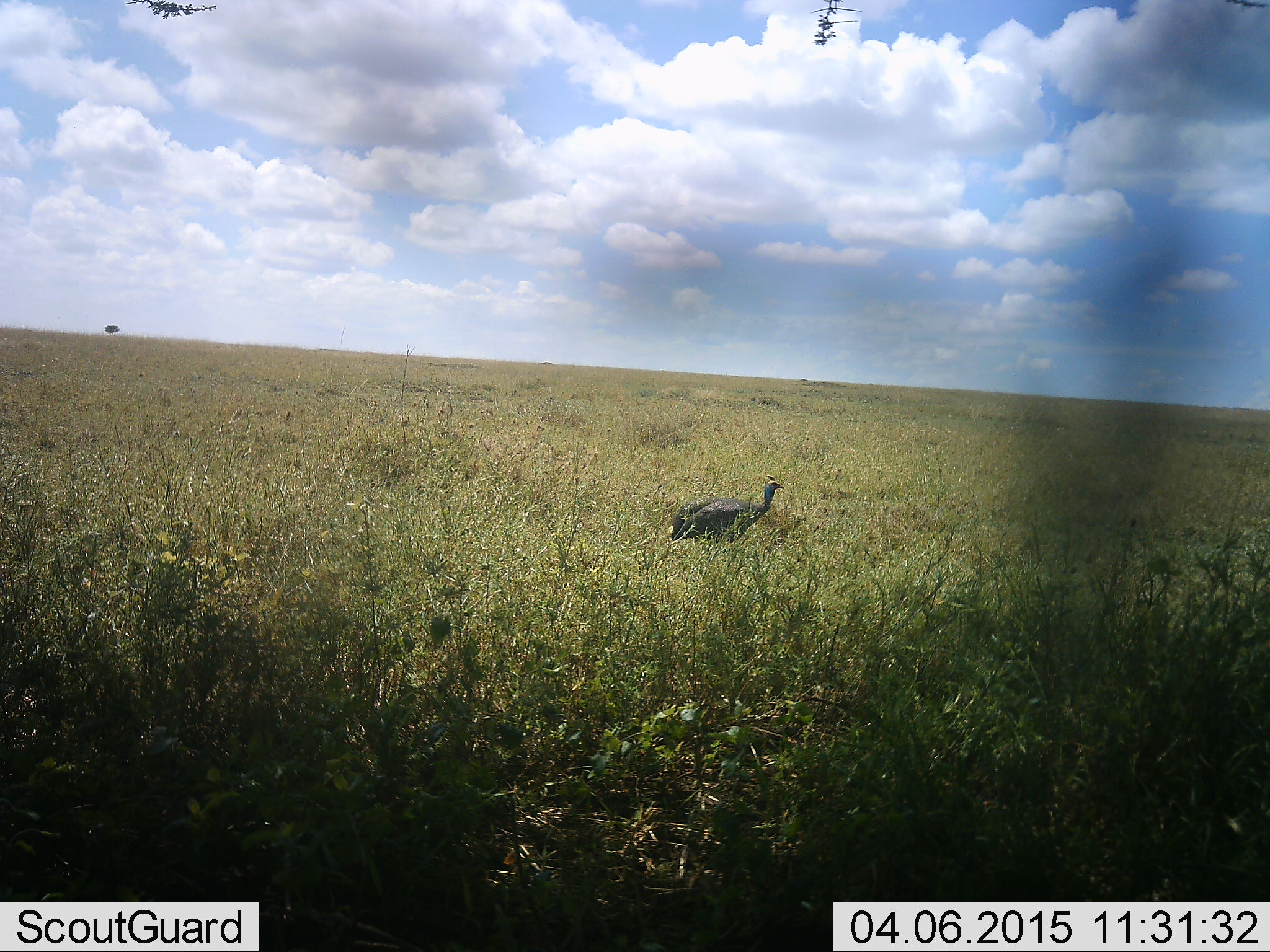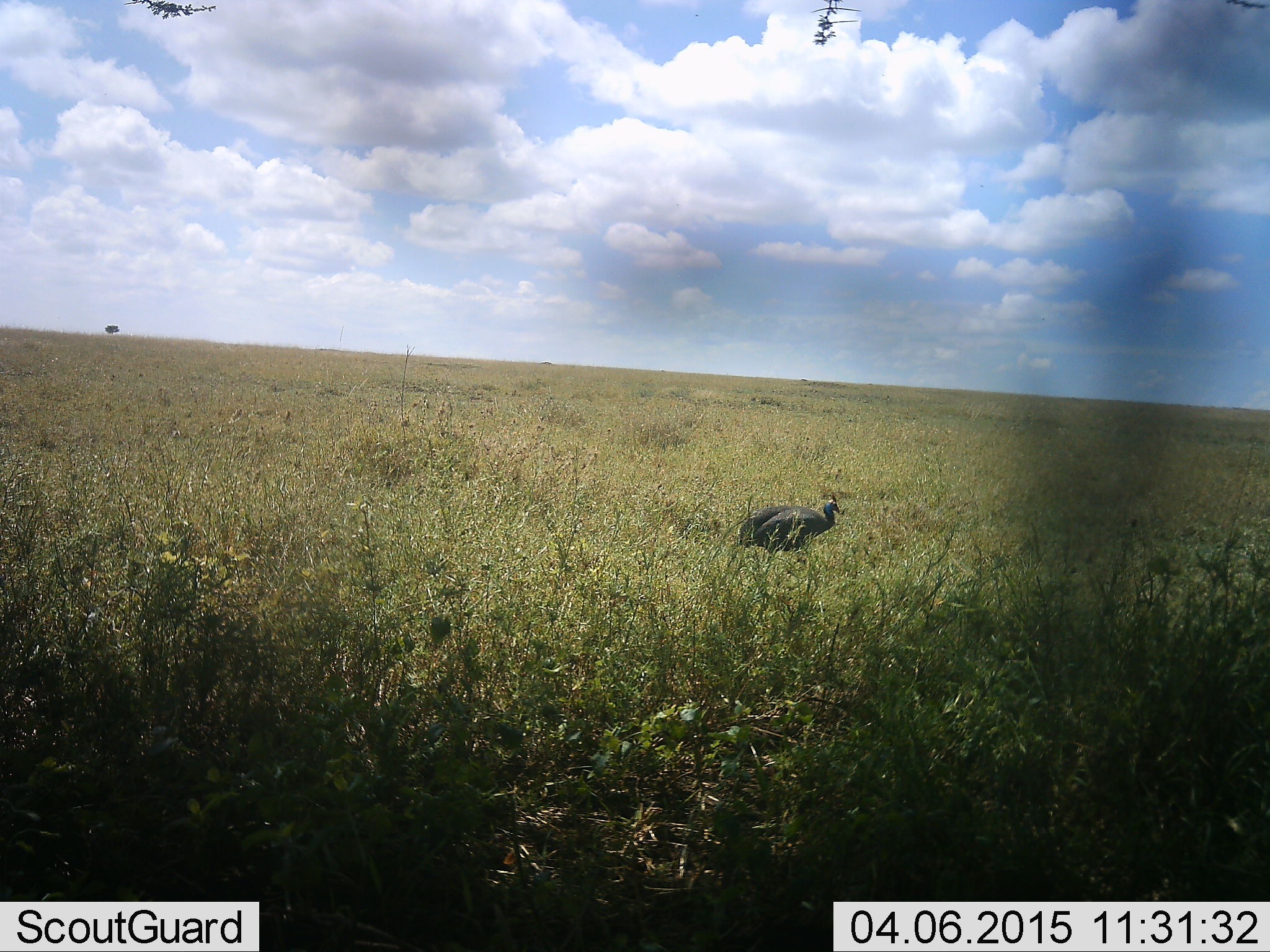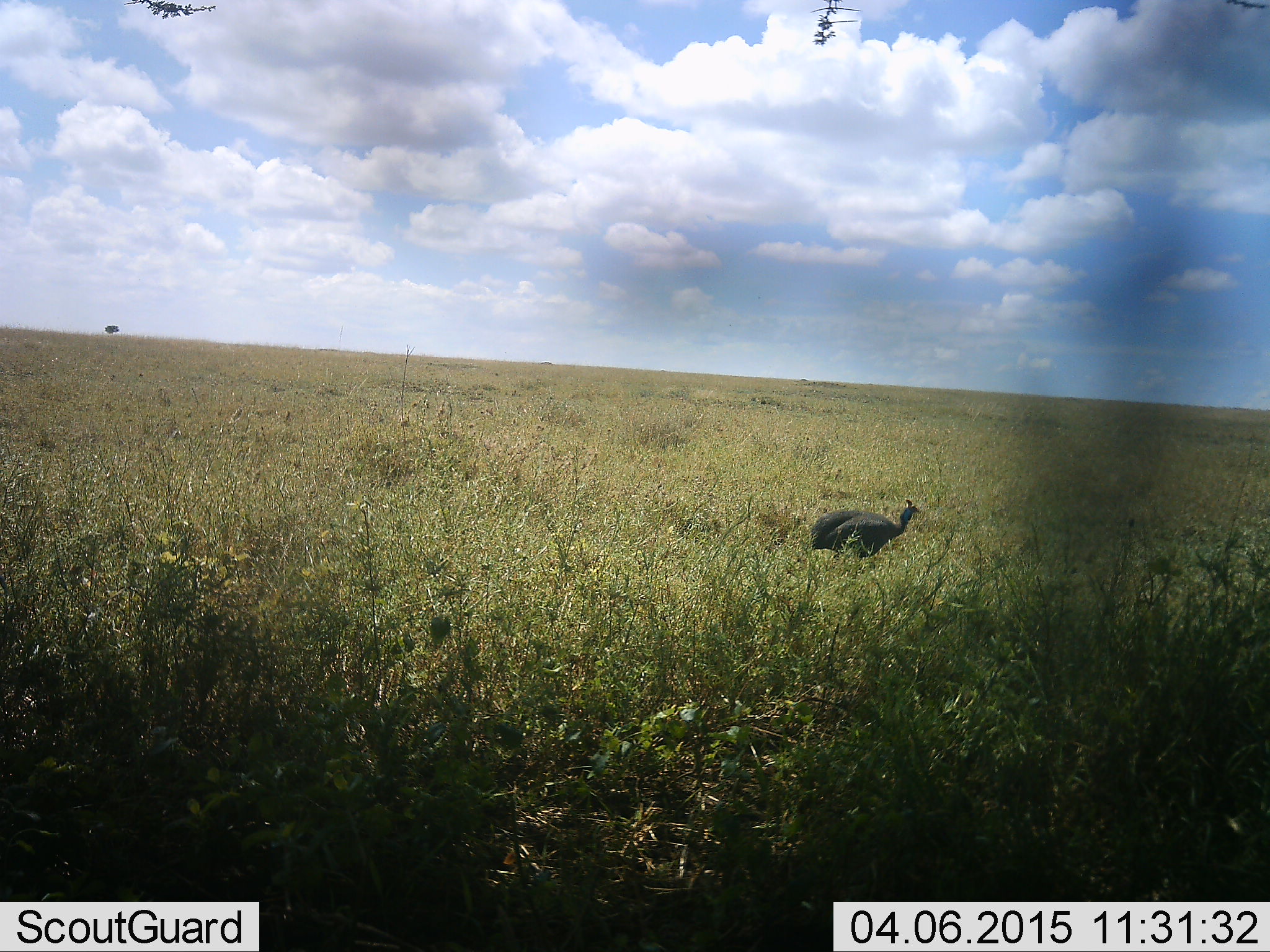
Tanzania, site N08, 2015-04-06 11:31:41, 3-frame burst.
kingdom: Animalia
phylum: Chordata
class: Aves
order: Galliformes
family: Numididae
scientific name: Numididae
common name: guinea fowl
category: guineafowl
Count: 1.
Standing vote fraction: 20%.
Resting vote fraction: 0%.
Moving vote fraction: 90%.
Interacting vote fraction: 0%.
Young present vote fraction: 0%.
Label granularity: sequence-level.